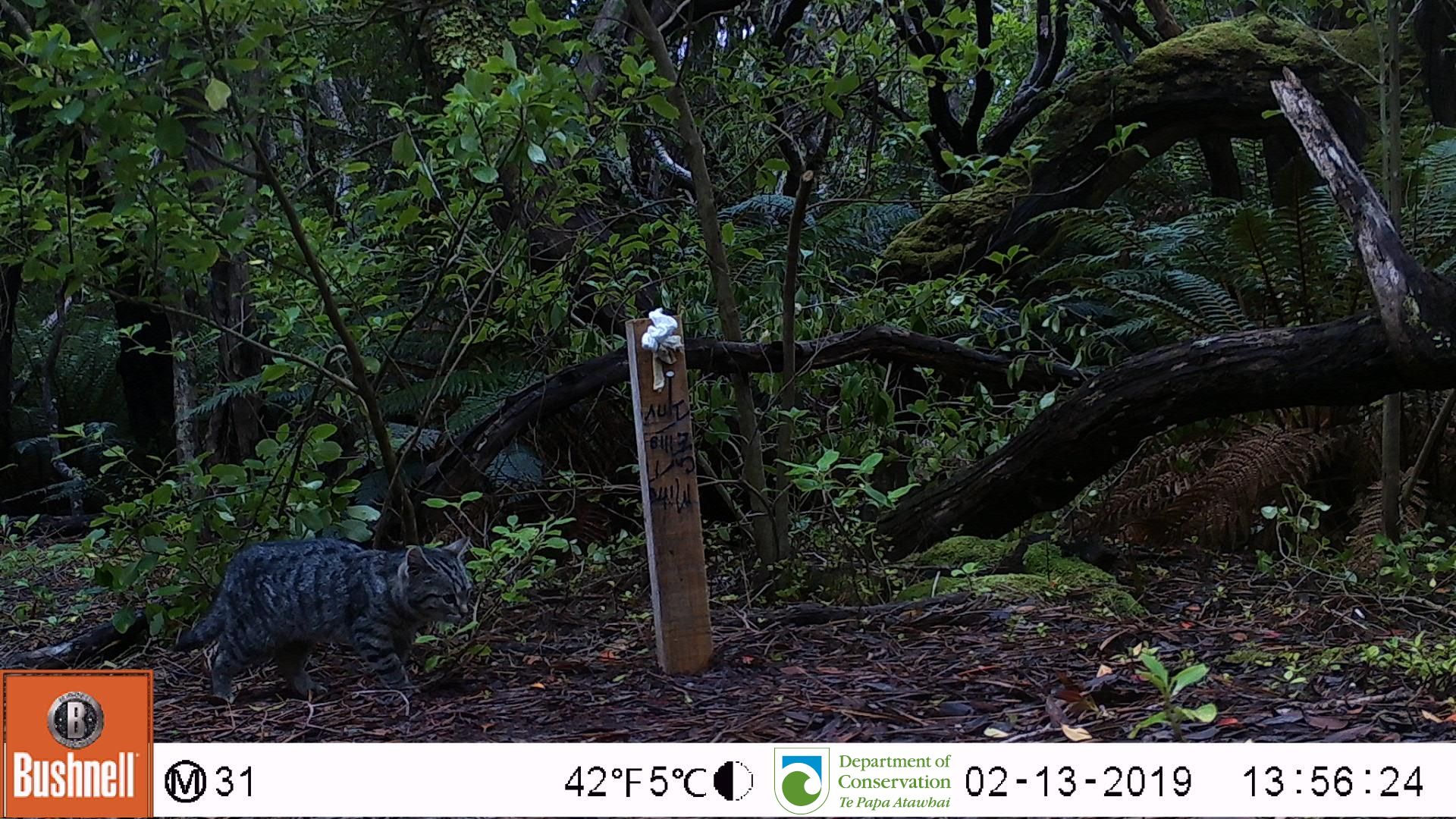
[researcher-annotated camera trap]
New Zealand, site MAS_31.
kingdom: Animalia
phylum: Chordata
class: Mammalia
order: Carnivora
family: Felidae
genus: Felis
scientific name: Felis catus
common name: domestic cat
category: cat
Cat (domestic cat) (Felis catus).